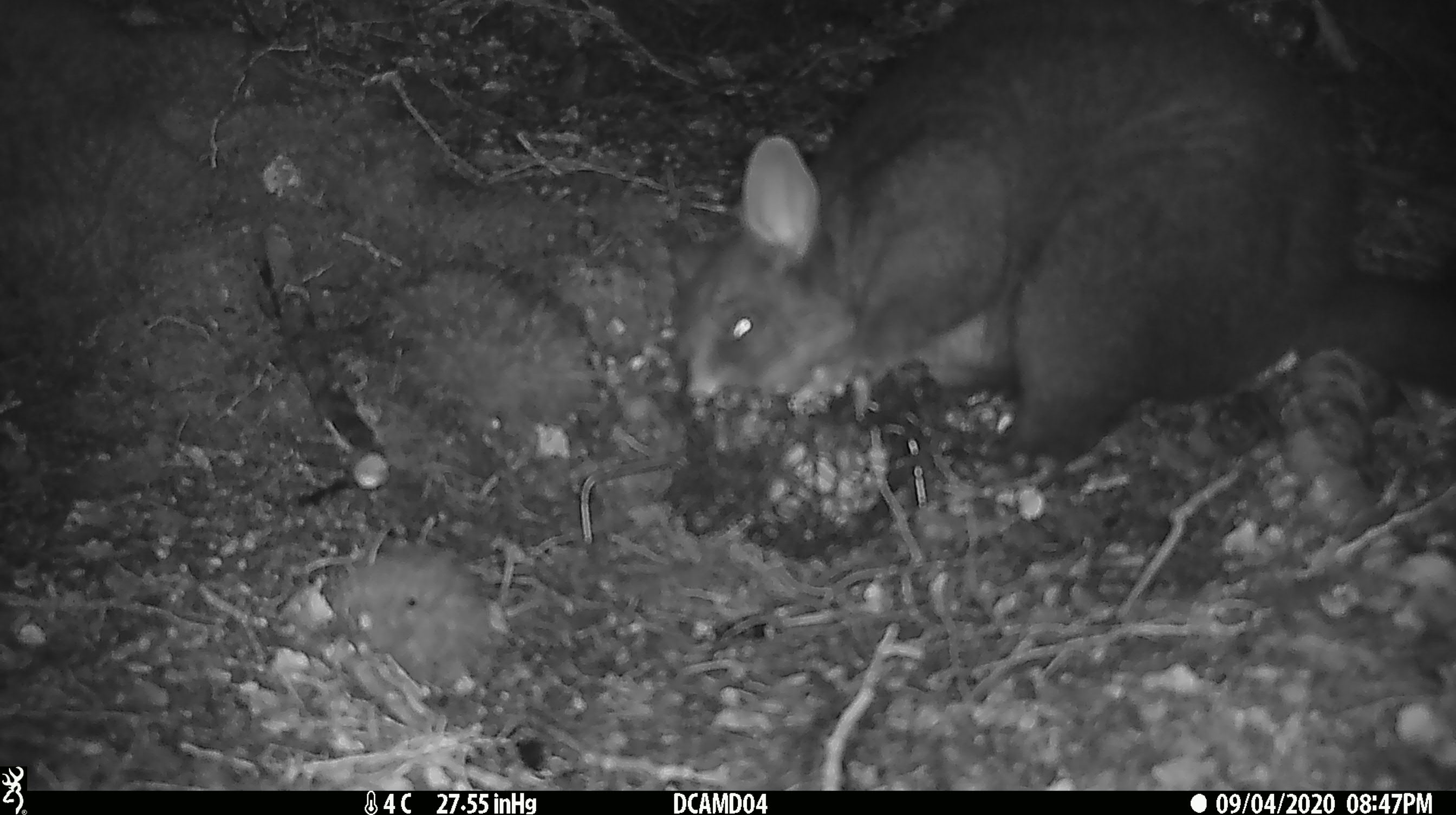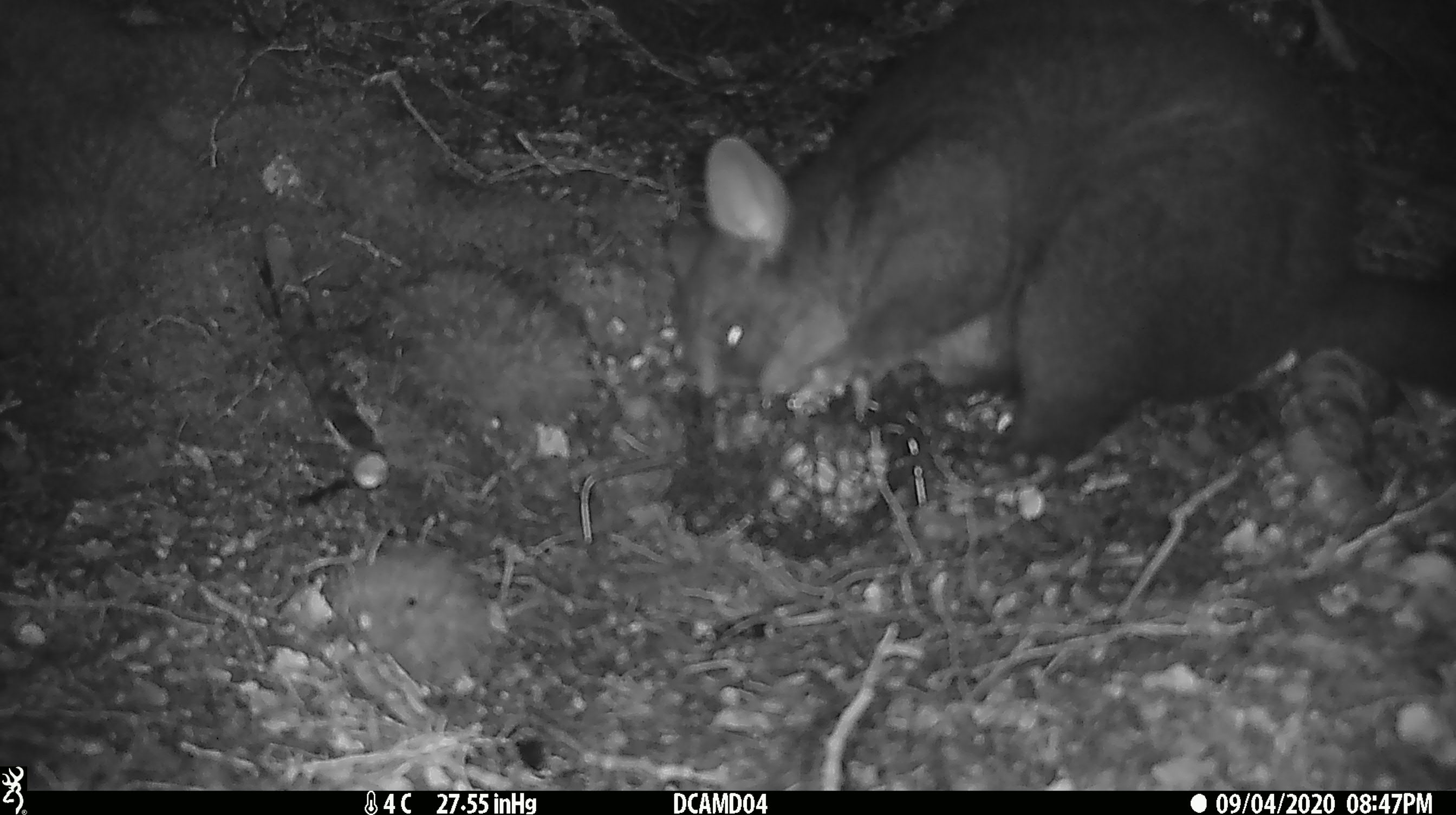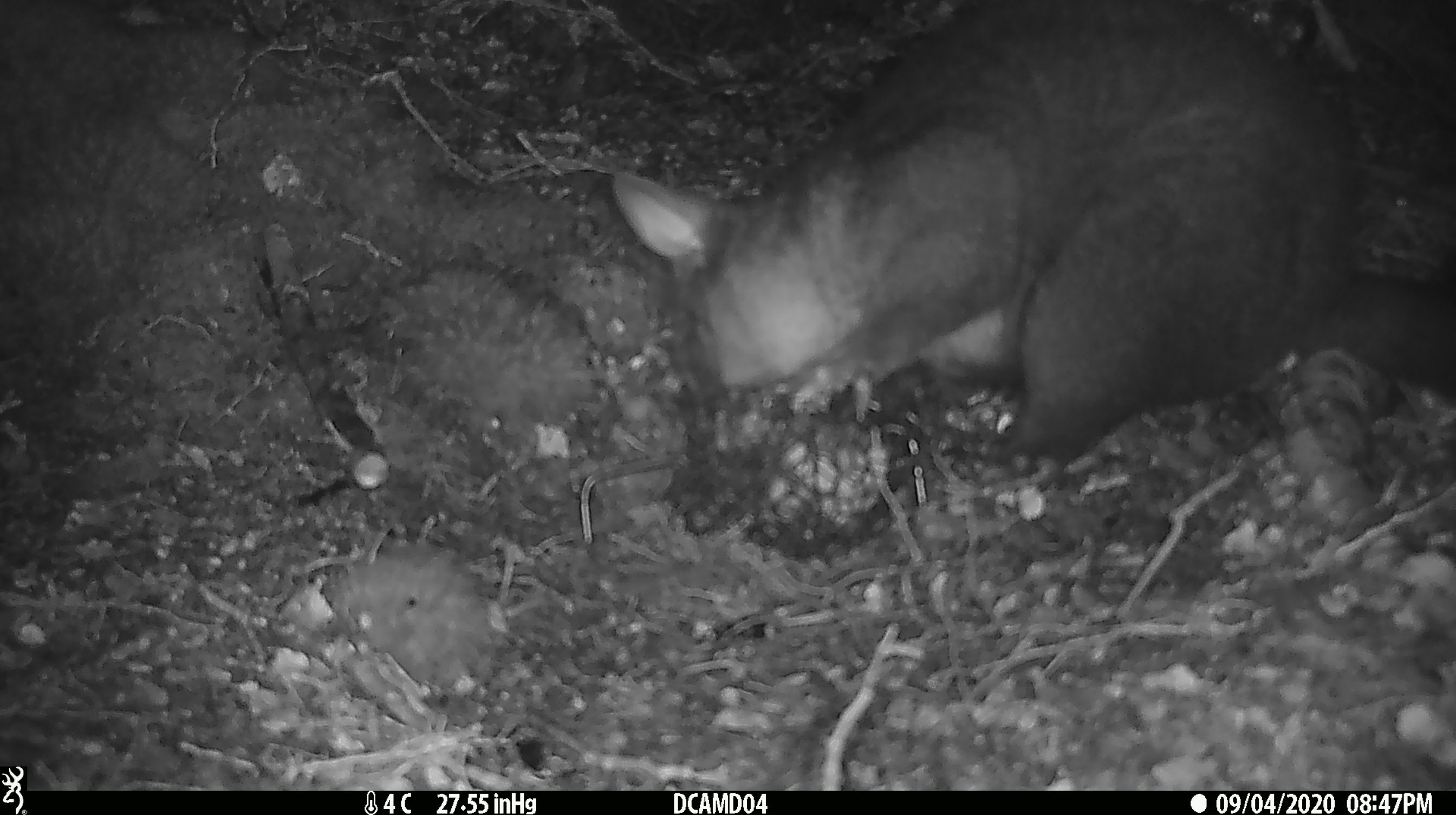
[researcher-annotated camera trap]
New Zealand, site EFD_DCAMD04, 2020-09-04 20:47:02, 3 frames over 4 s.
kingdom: Animalia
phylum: Chordata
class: Mammalia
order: Diprotodontia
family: Phalangeridae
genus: Trichosurus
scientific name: Trichosurus vulpecula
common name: common brushtail possum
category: possum